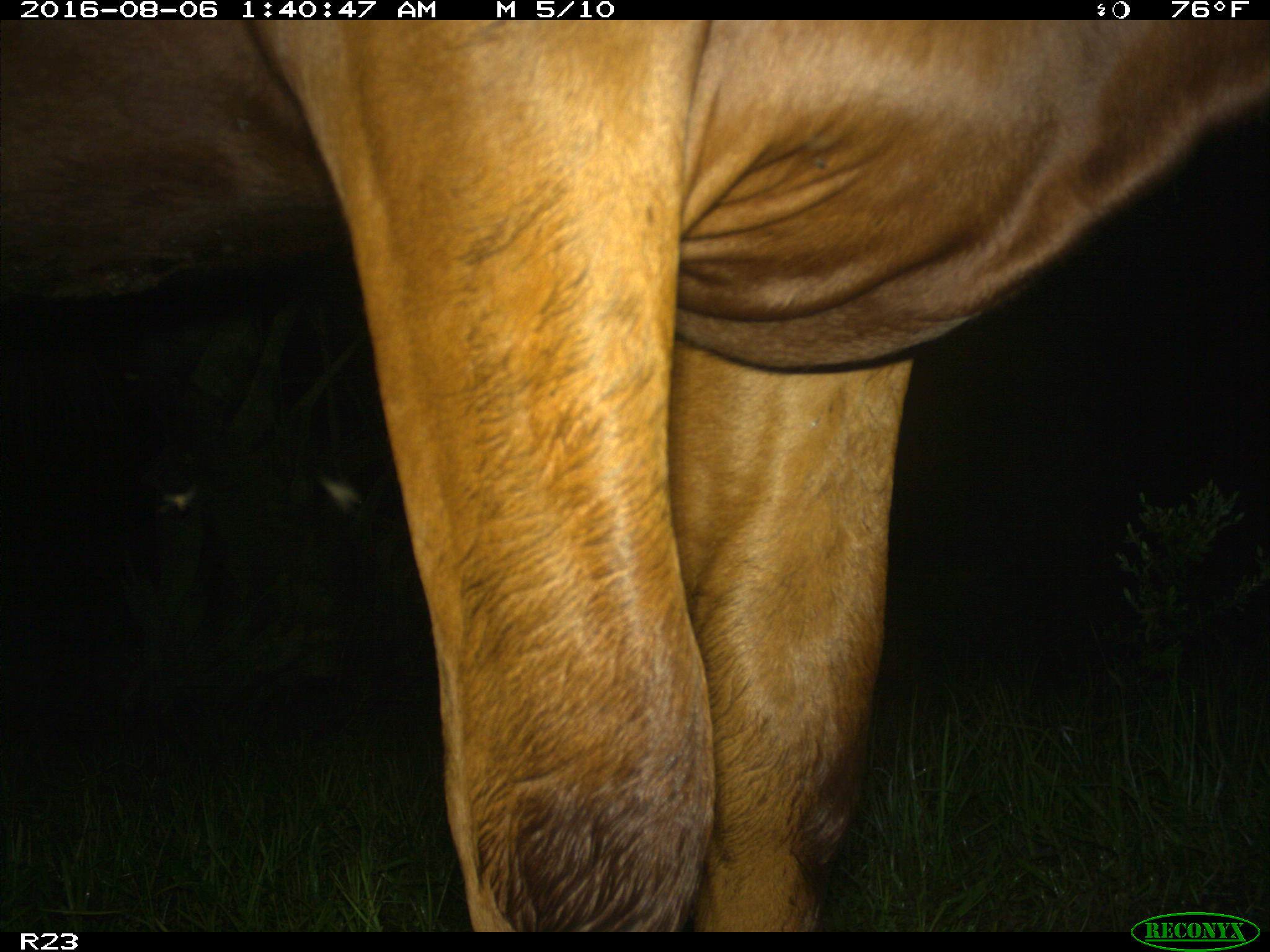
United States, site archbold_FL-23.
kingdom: Animalia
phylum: Chordata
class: Mammalia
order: Artiodactyla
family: Bovidae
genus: Bos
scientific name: Bos taurus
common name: domestic cow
Bos taurus (domestic cow).